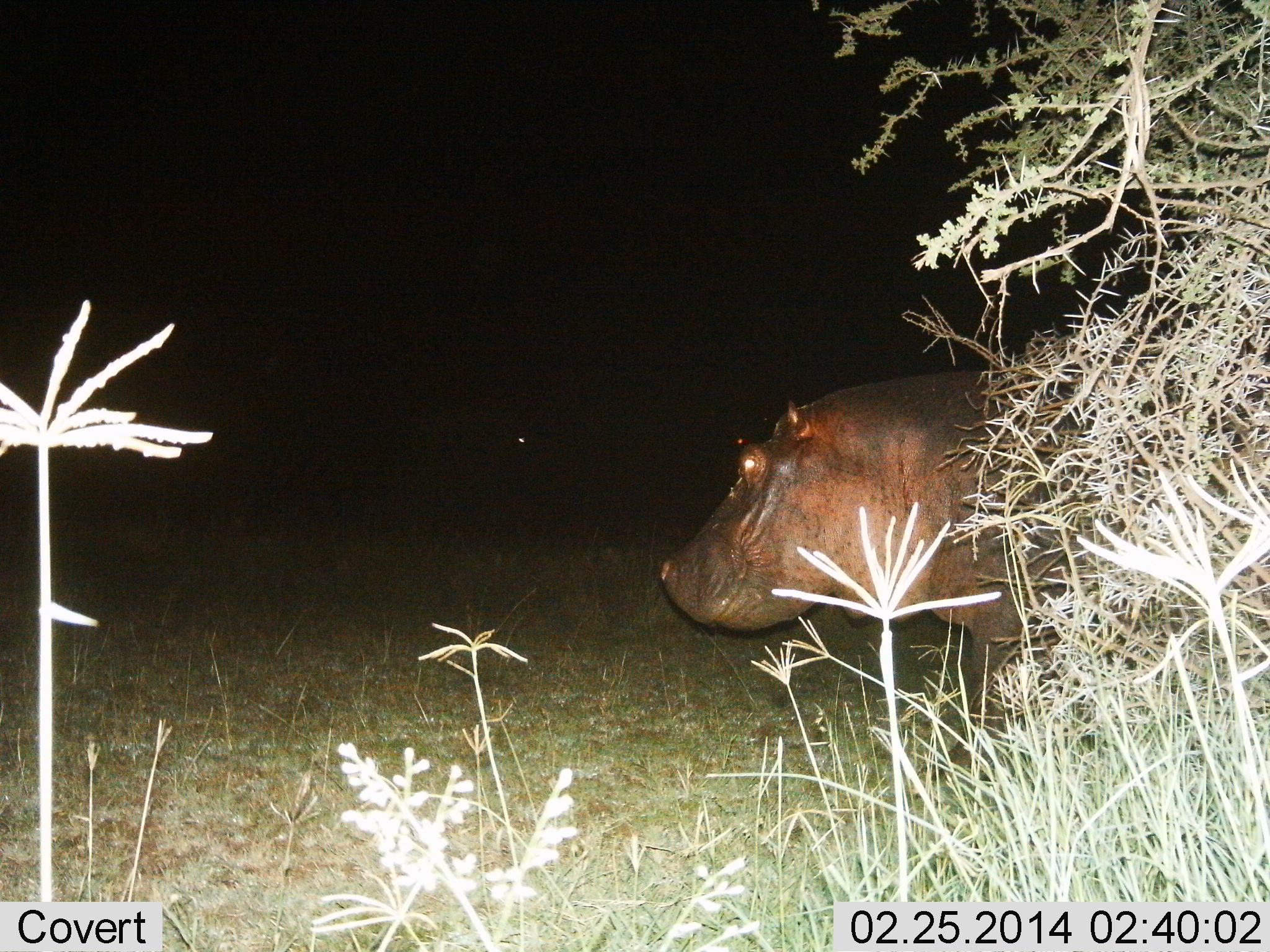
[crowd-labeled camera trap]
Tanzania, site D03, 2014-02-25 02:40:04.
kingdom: Animalia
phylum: Chordata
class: Mammalia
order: Artiodactyla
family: Hippopotamidae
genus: Hippopotamus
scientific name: Hippopotamus amphibius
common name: hippopotamus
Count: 1.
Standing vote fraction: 50%.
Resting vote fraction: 0%.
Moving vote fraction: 50%.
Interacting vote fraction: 0%.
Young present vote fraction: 0%.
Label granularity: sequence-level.